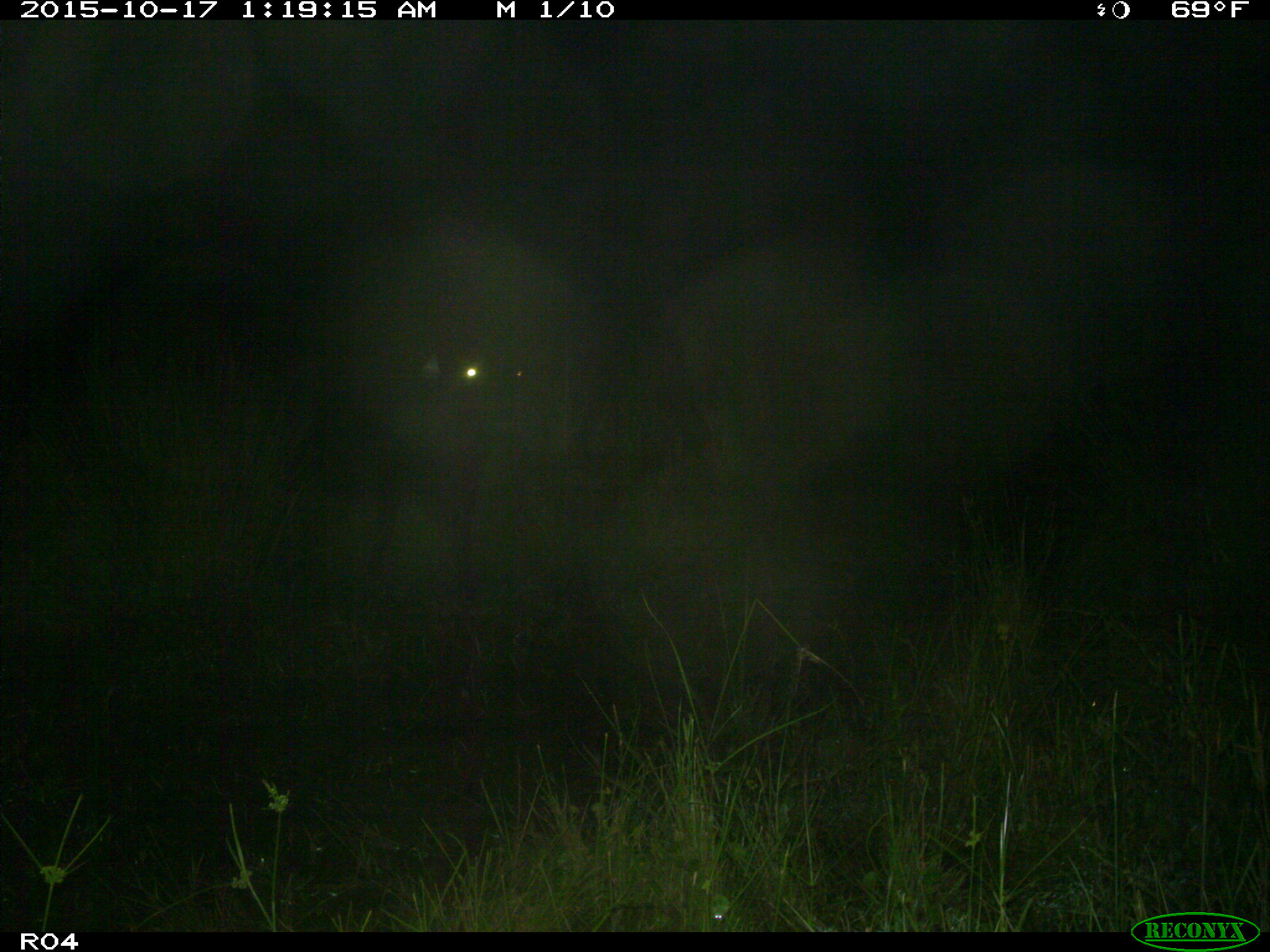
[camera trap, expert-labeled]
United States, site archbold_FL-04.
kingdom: Animalia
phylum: Chordata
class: Mammalia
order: Artiodactyla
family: Bovidae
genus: Bos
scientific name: Bos taurus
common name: domestic cow